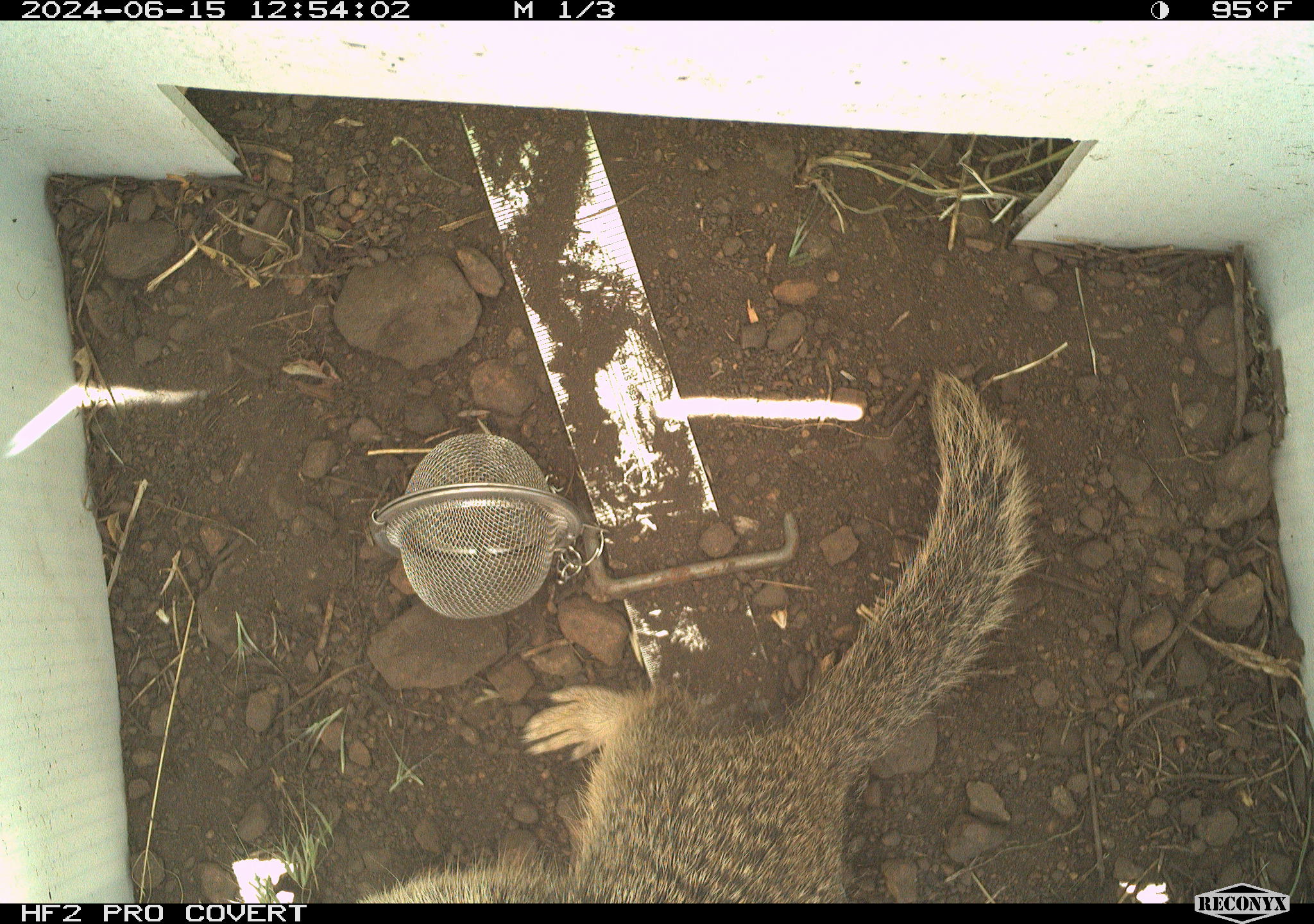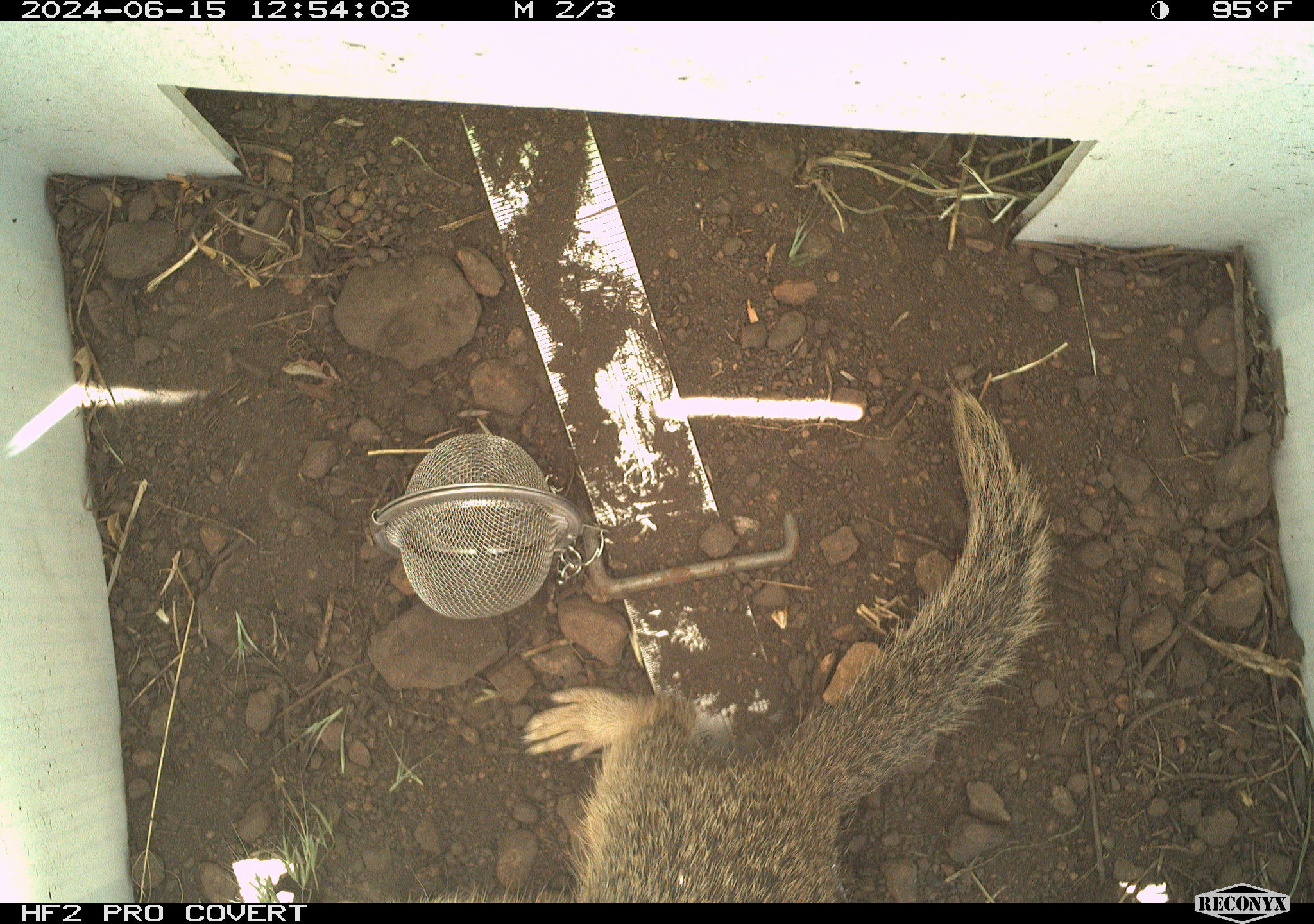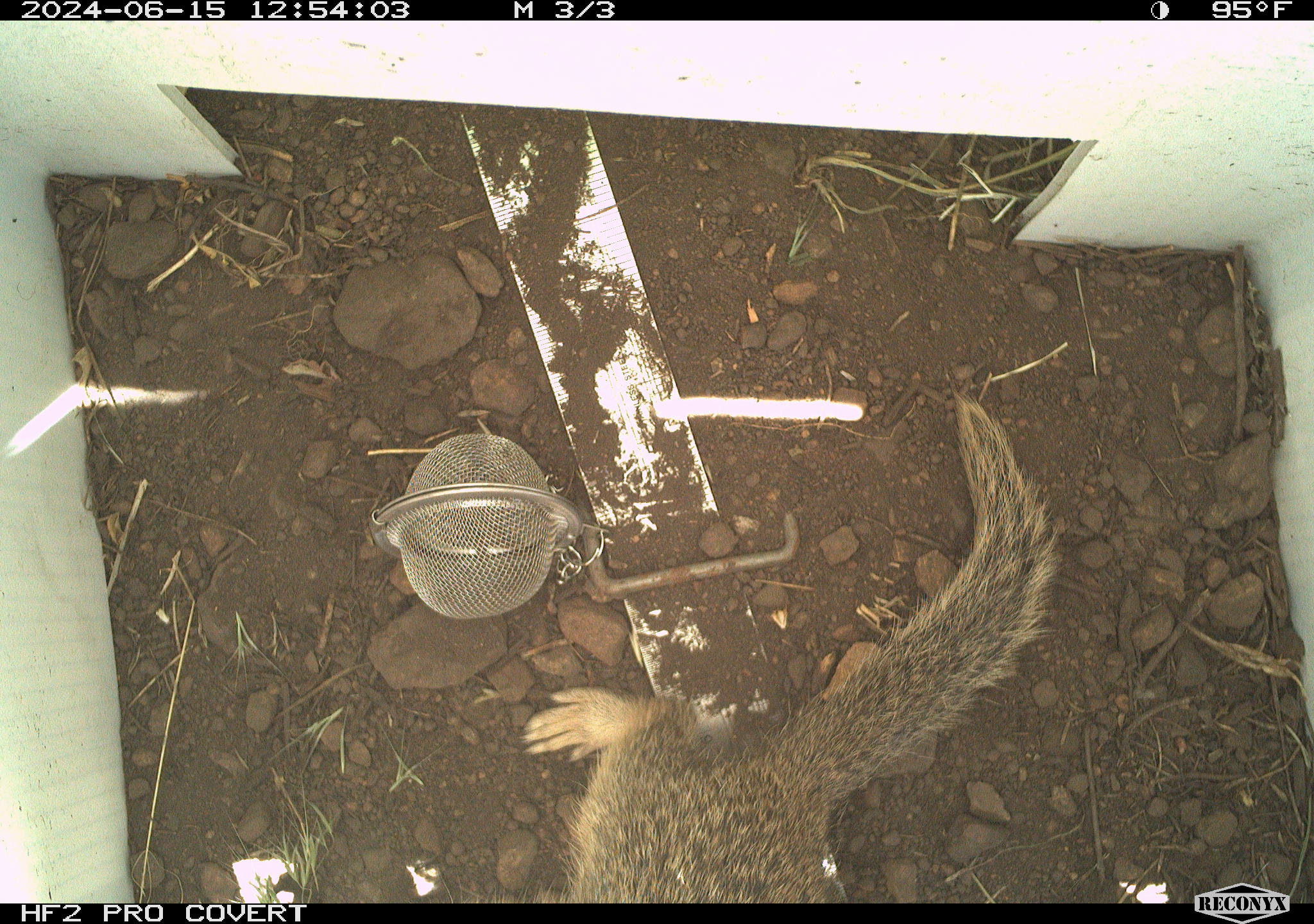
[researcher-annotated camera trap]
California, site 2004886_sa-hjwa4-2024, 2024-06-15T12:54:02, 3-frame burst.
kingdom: Animalia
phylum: Chordata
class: Mammalia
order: Rodentia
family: Sciuridae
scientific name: Sciuridae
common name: squirrels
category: sciuridae family